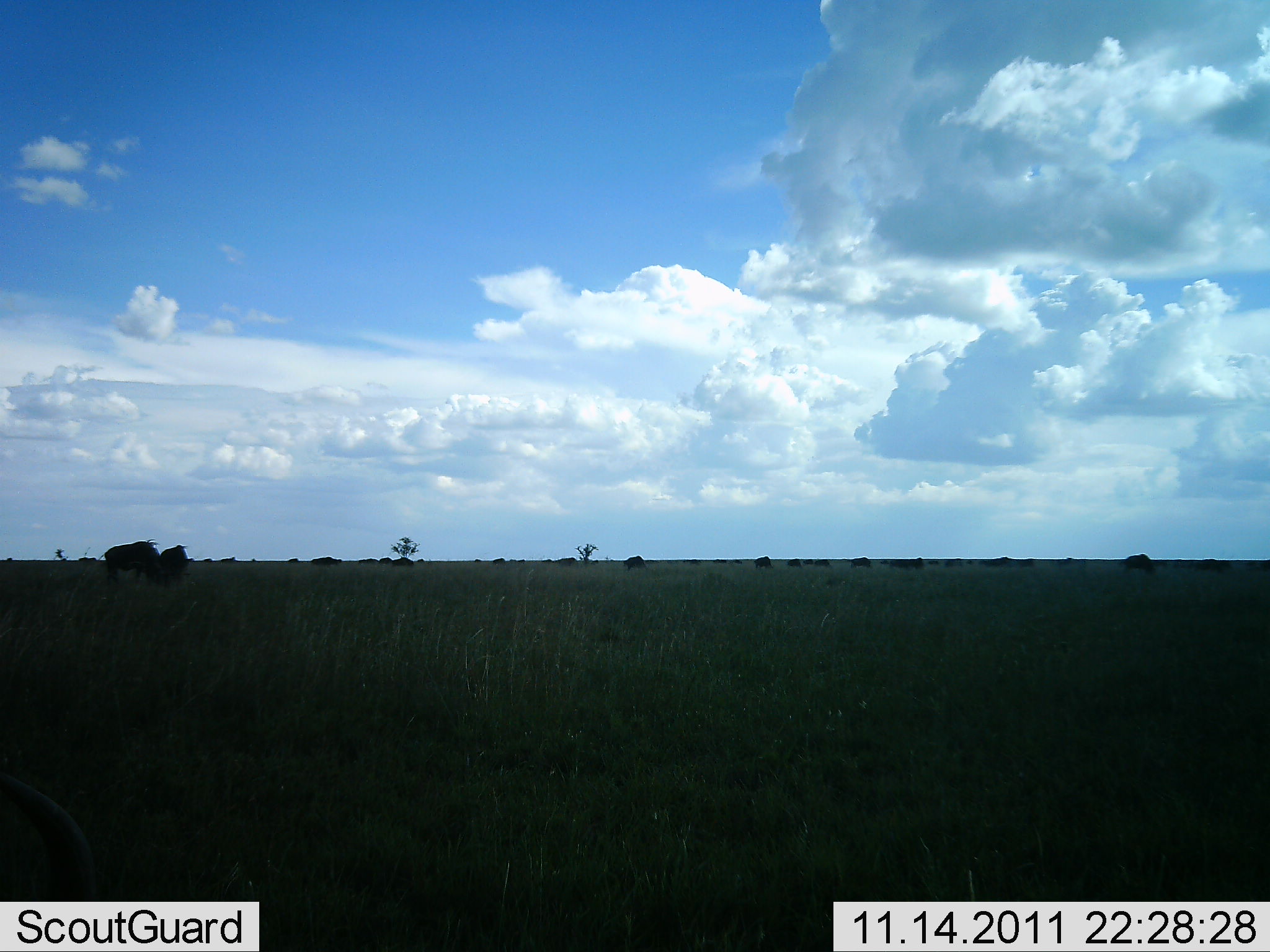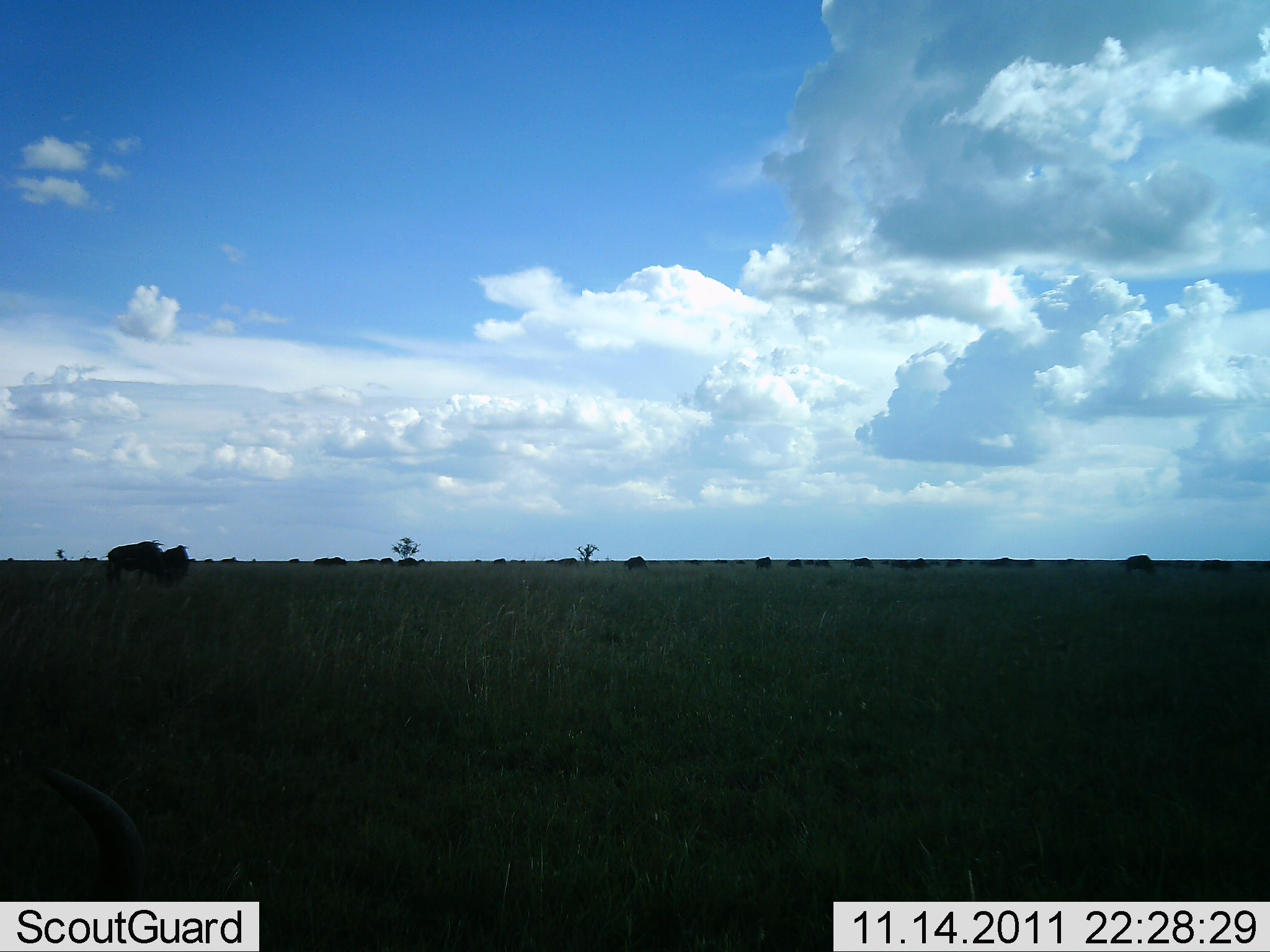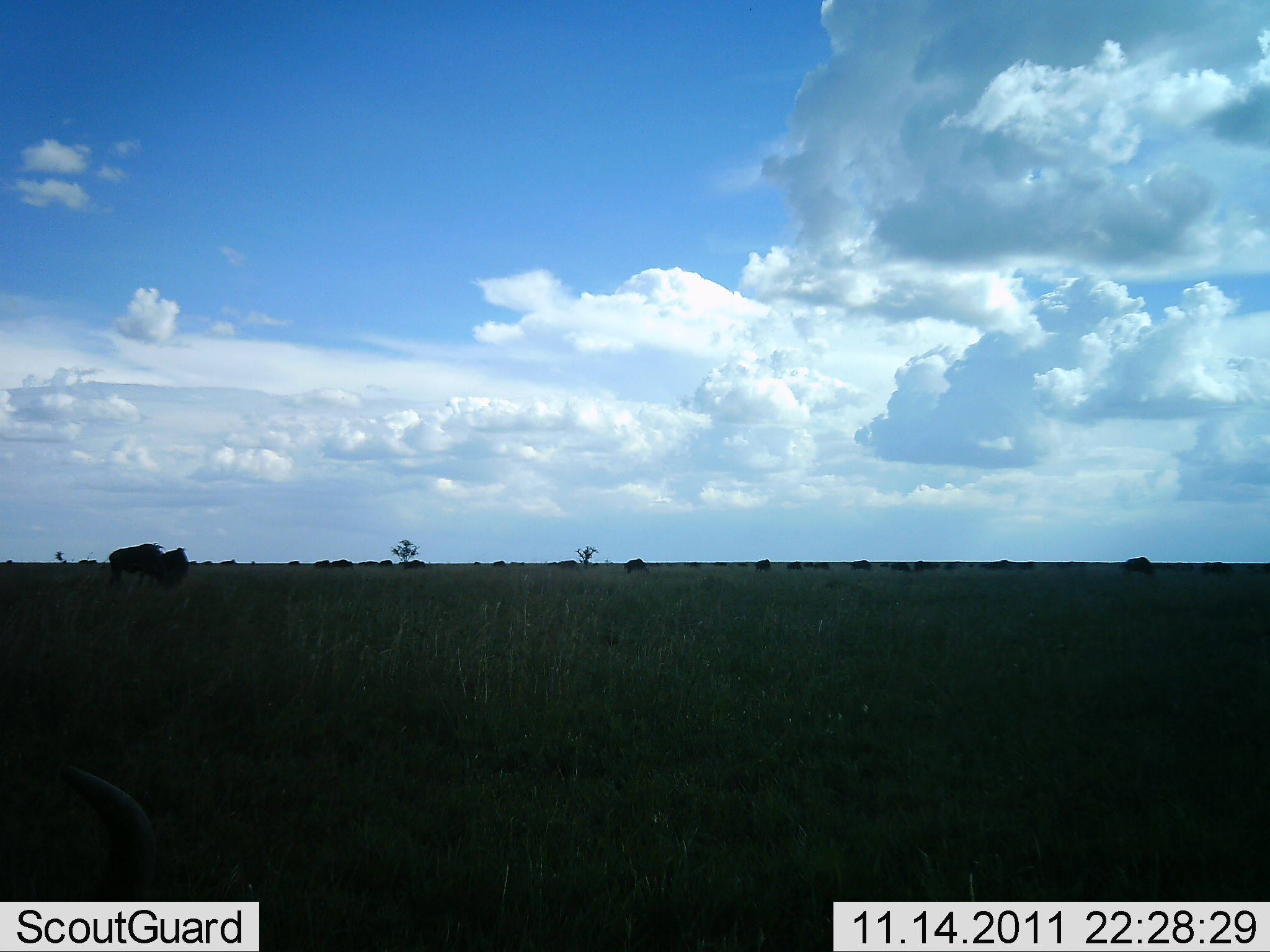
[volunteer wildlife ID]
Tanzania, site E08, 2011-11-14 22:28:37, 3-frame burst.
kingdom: Animalia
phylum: Chordata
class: Mammalia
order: Artiodactyla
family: Bovidae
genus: Connochaetes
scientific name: Connochaetes taurinus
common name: blue wildebeest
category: wildebeest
Wildebeest (blue wildebeest) (Connochaetes taurinus), count 11-50. Behavior (volunteer vote fractions): standing 60%, resting 10%, moving 50%, interacting 0%. Young present (vote fraction): 0%. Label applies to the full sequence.